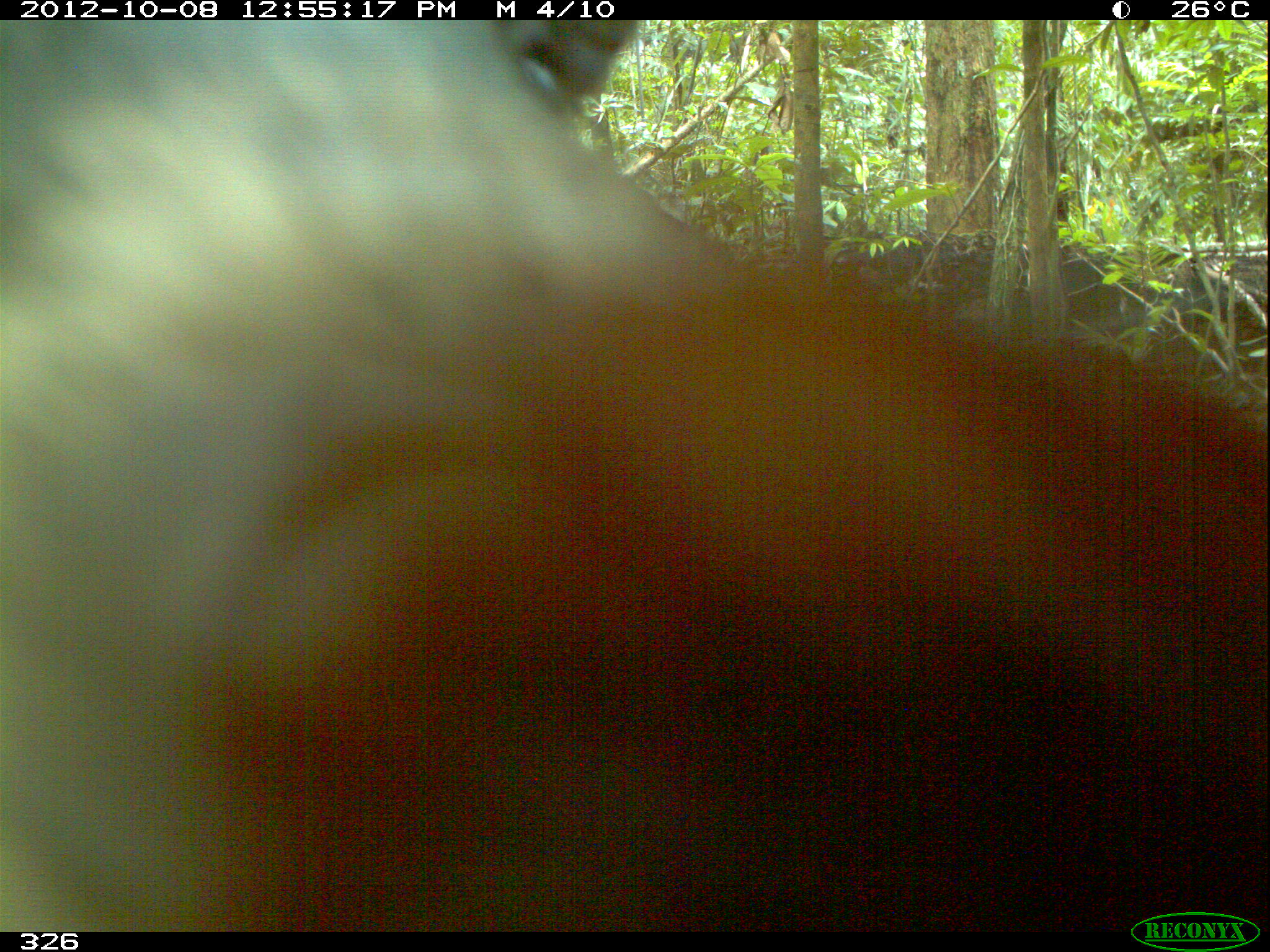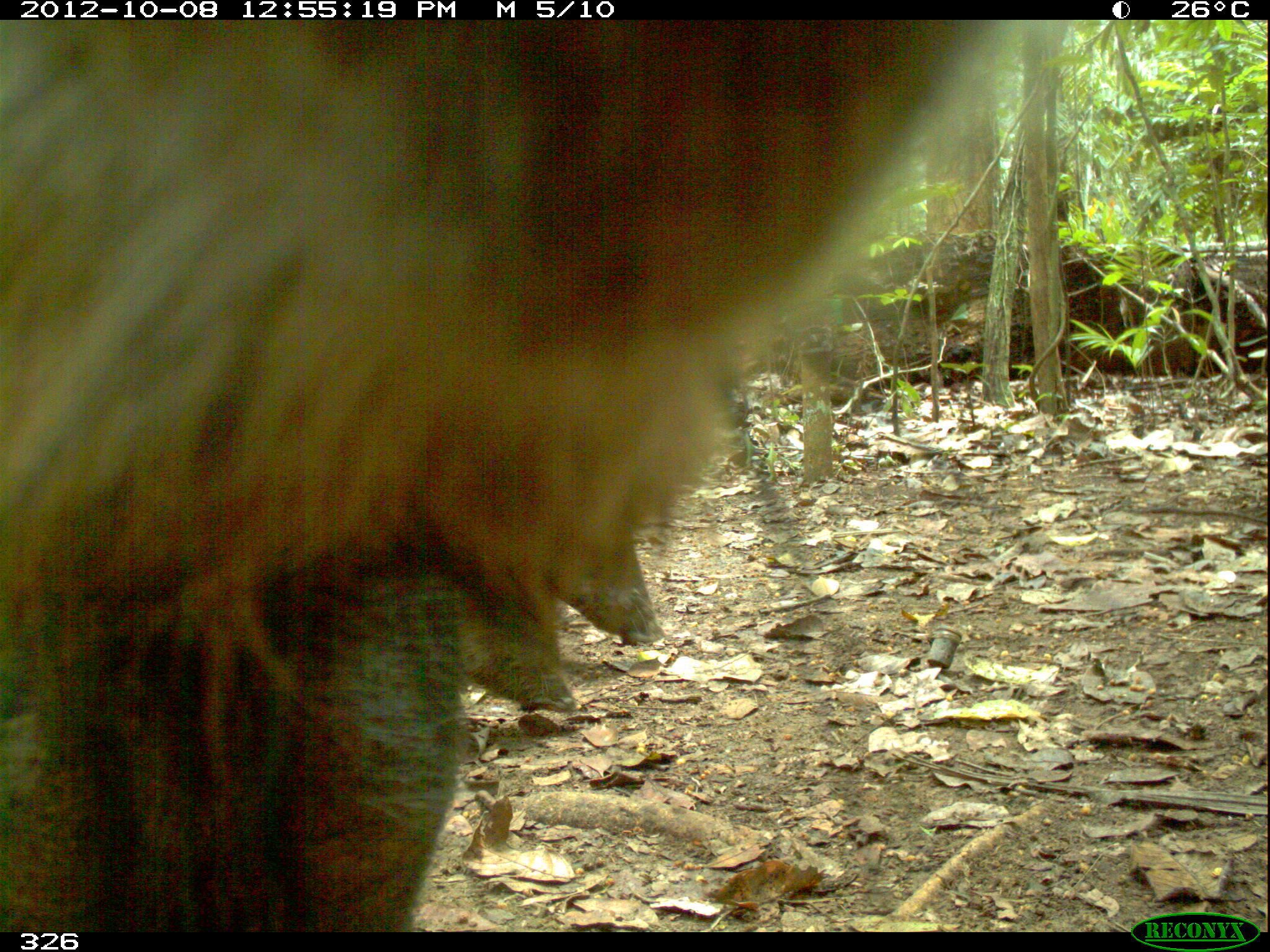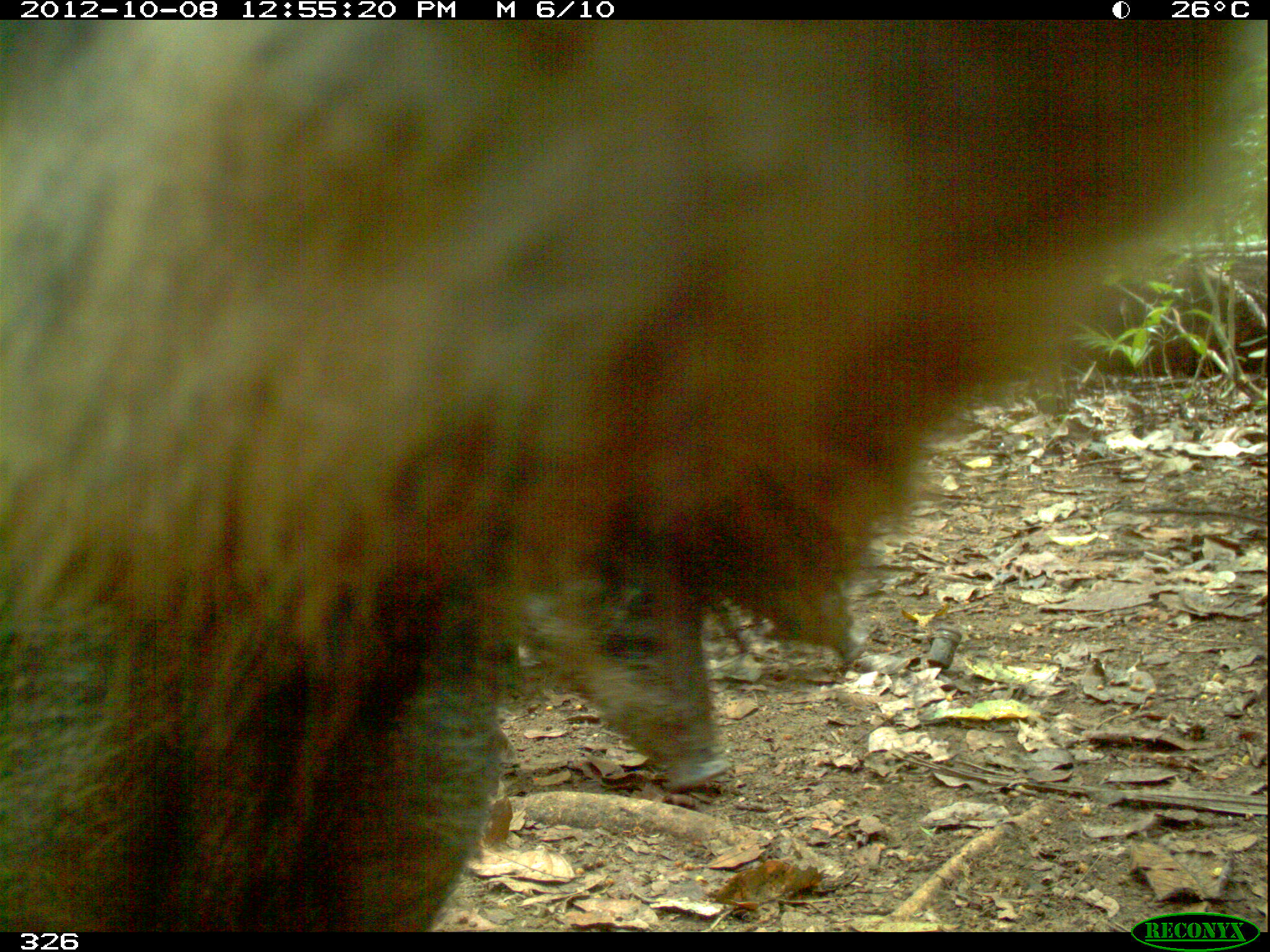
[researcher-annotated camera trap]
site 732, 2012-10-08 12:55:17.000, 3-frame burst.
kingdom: Animalia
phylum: Chordata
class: Mammalia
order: Artiodactyla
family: Tayassuidae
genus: Tayassu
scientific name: Tayassu pecari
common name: white-lipped peccary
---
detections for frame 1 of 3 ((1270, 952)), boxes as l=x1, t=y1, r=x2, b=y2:
tayassu pecari: l=0, t=16, r=1269, b=932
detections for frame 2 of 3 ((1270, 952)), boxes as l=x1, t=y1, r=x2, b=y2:
tayassu pecari: l=0, t=19, r=1045, b=928; l=456, t=582, r=576, b=713; l=556, t=540, r=664, b=645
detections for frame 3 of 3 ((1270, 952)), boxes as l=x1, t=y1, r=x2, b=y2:
tayassu pecari: l=0, t=21, r=1265, b=931; l=512, t=542, r=731, b=791; l=711, t=578, r=869, b=664